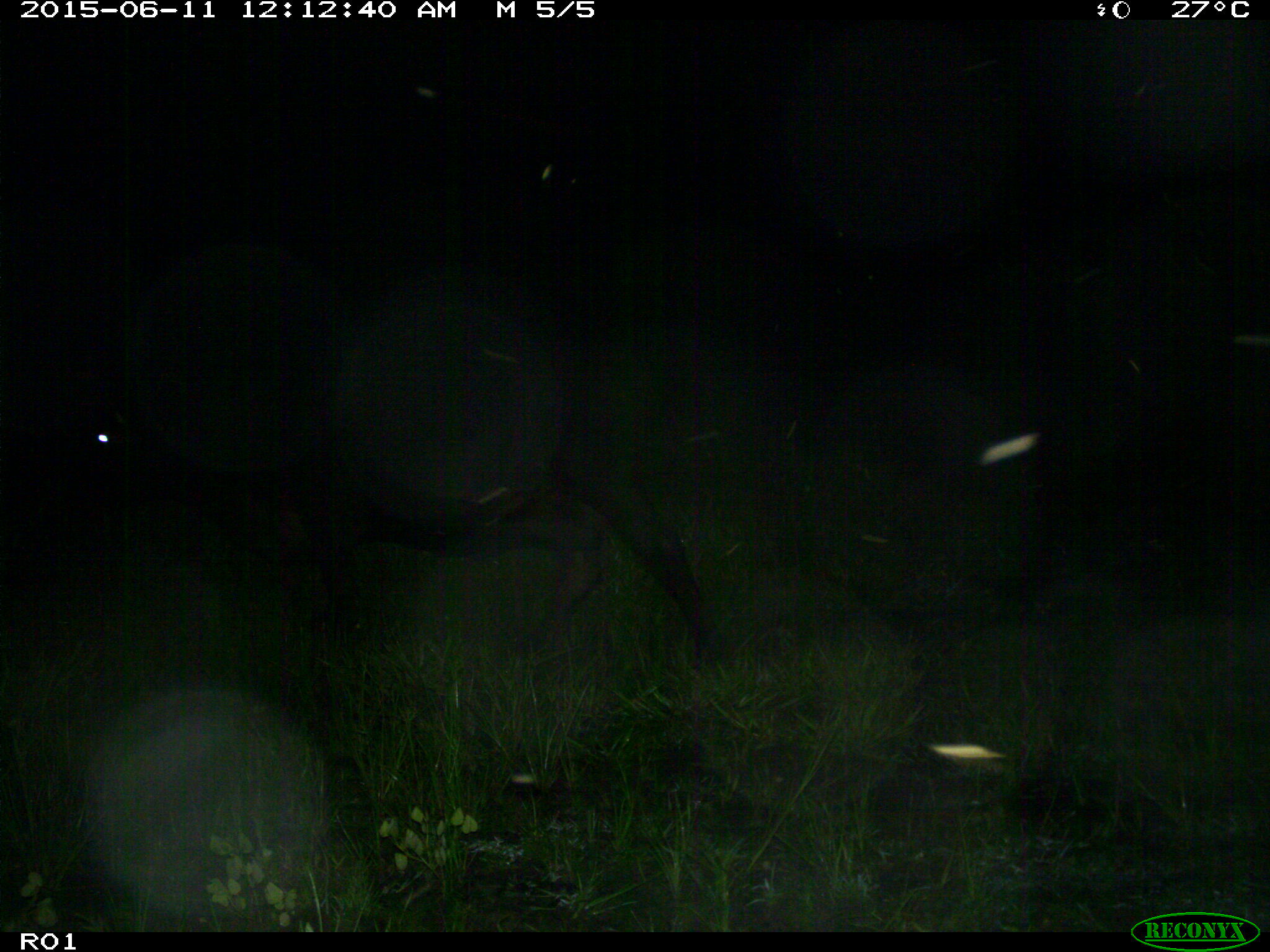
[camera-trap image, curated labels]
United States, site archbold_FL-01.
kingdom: Animalia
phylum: Chordata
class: Mammalia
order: Artiodactyla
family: Bovidae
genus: Bos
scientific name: Bos taurus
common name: domestic cow